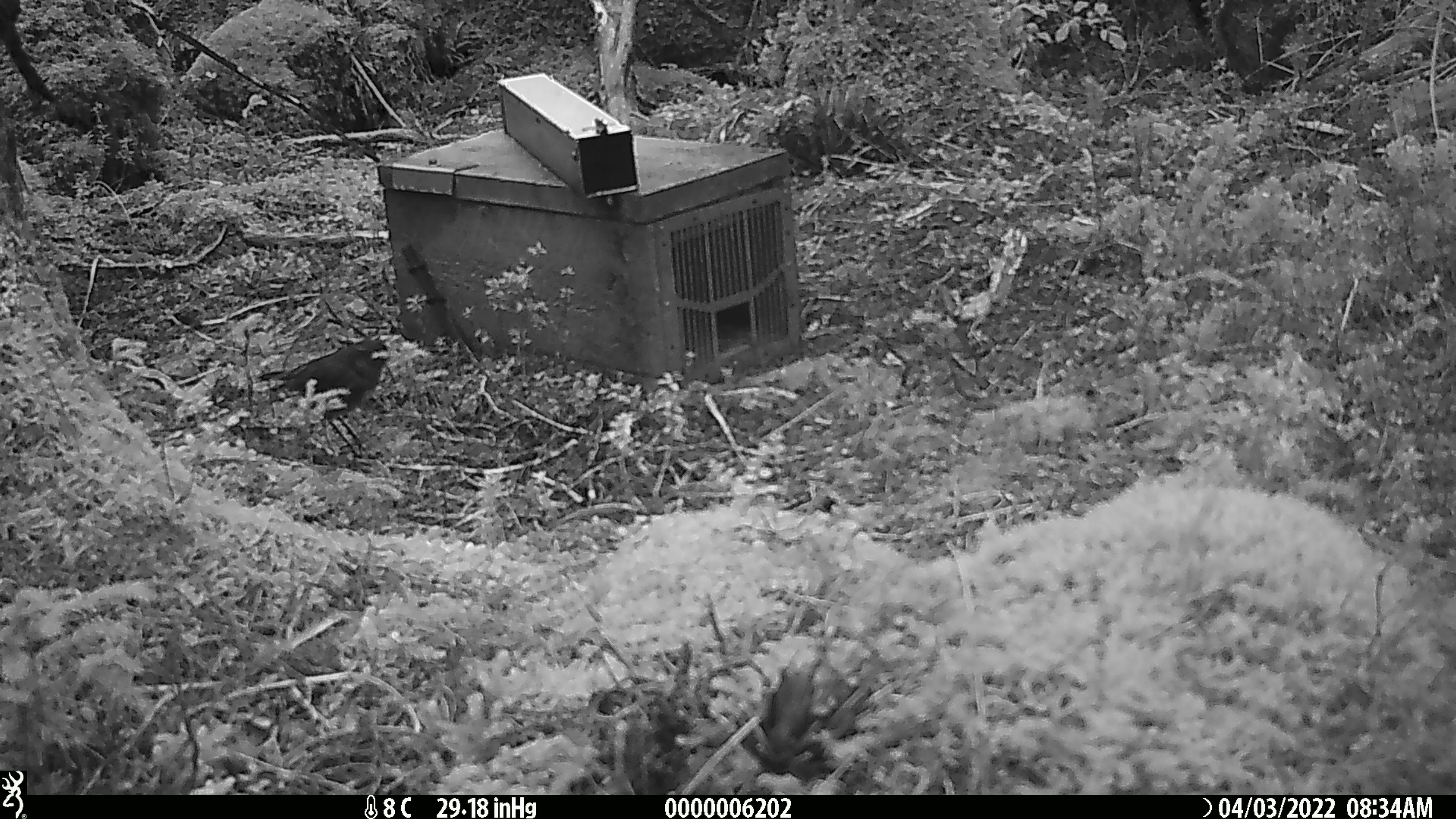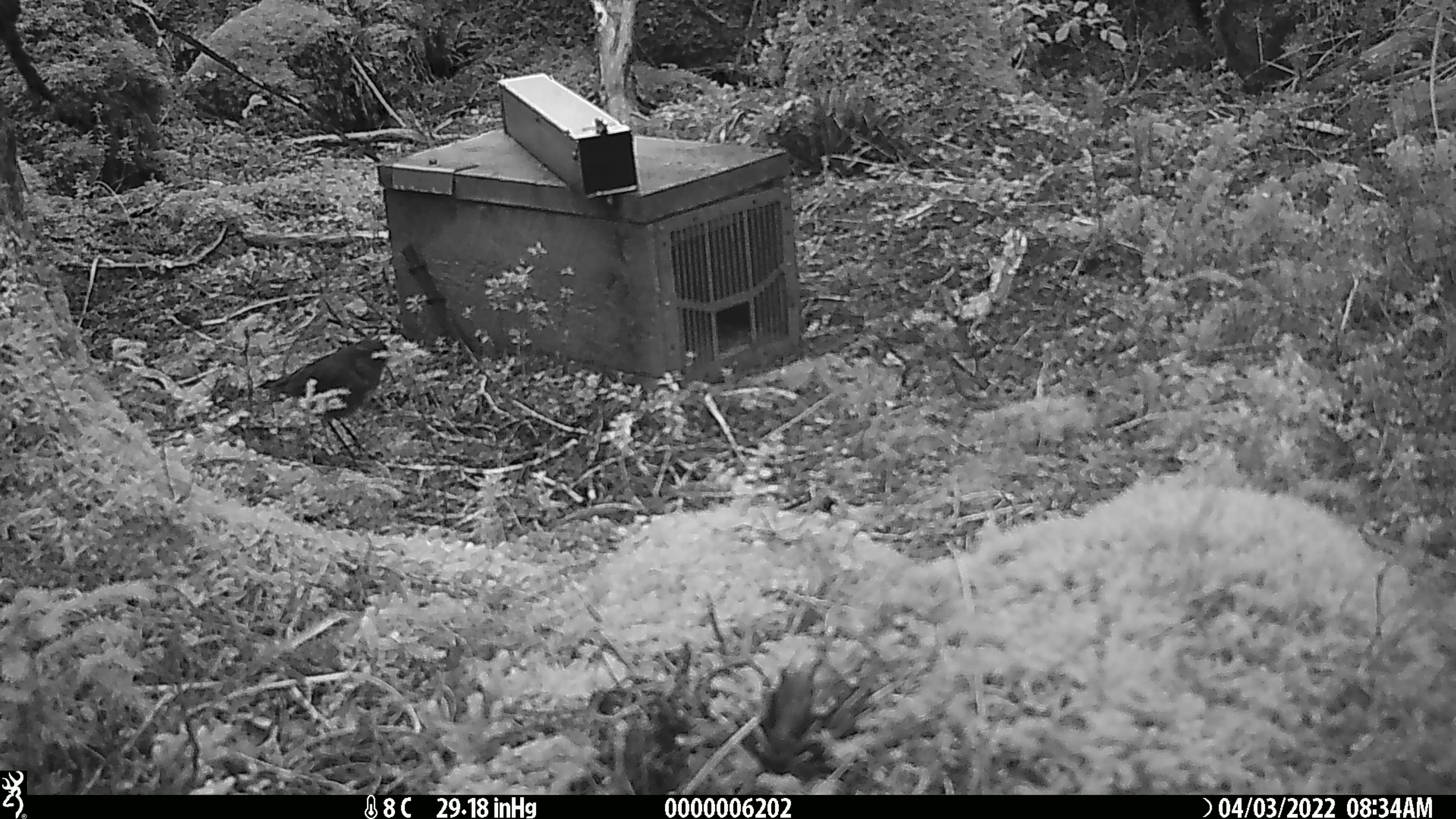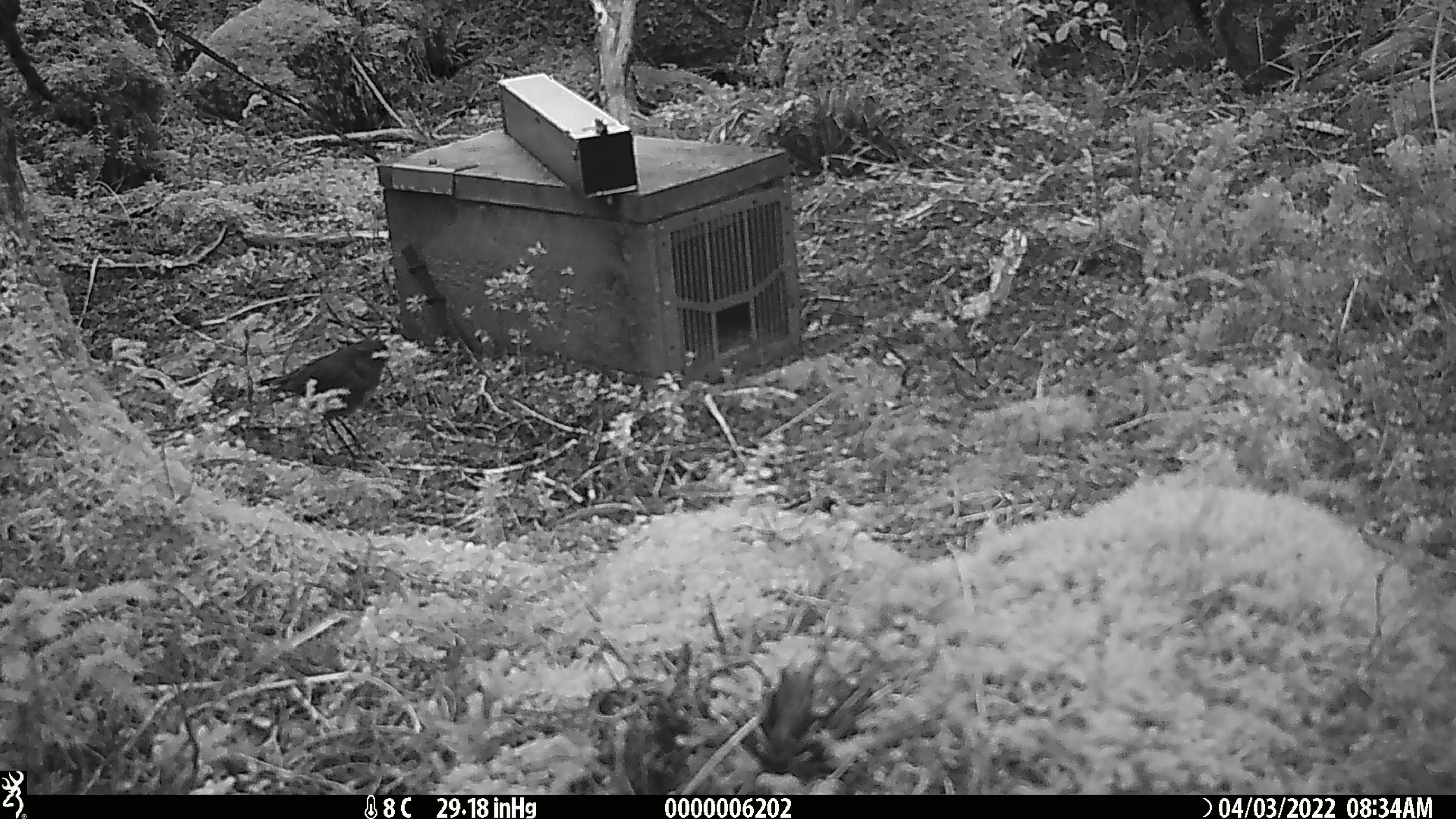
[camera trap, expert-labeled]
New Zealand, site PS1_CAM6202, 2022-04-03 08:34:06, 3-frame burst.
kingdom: Animalia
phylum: Chordata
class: Aves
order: Passeriformes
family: Petroicidae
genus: Petroica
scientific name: Petroica australis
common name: new zealand robin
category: robin